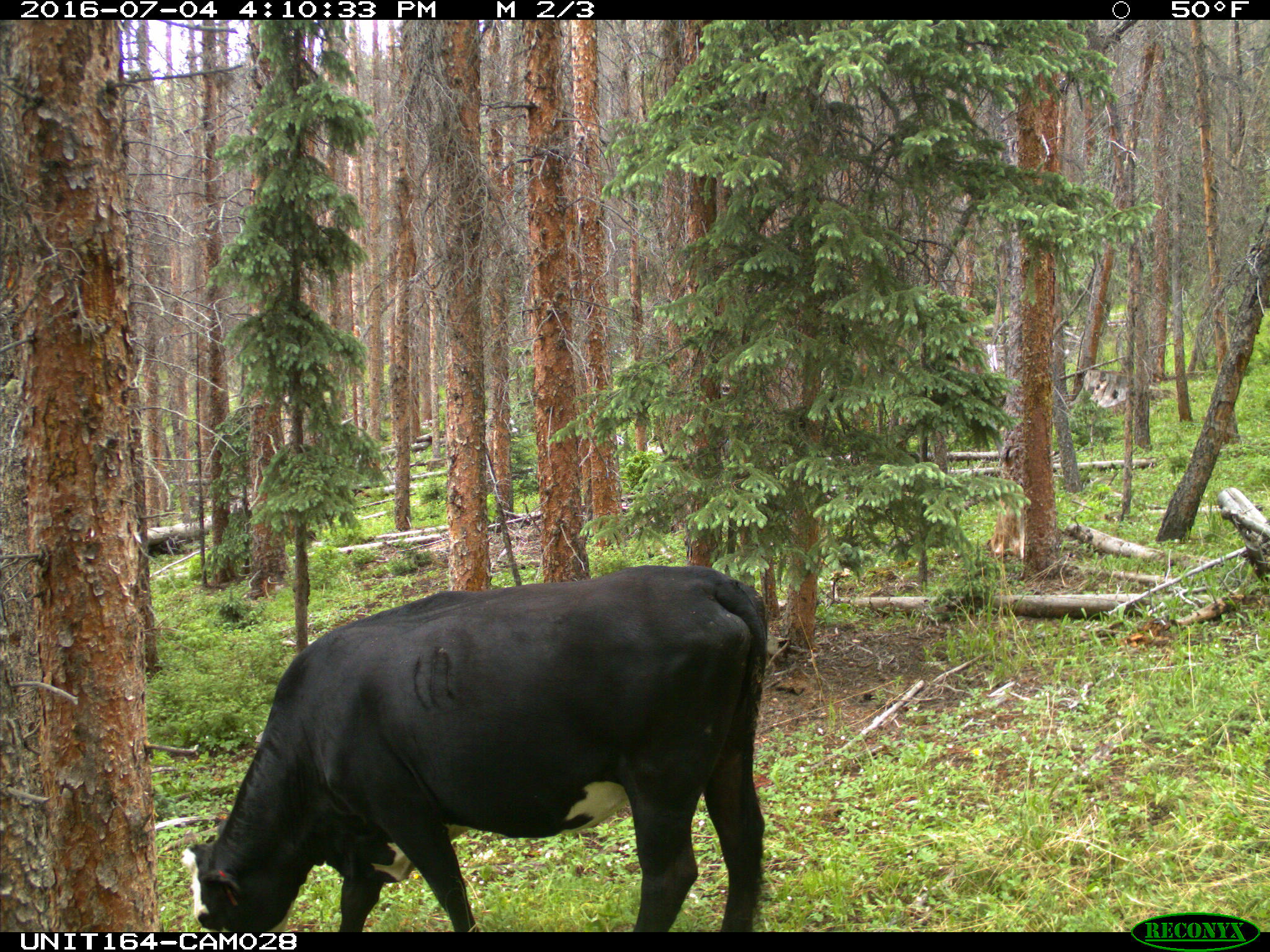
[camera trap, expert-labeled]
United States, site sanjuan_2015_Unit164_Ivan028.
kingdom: Animalia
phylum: Chordata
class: Mammalia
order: Artiodactyla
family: Bovidae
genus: Bos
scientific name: Bos taurus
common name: domestic cow